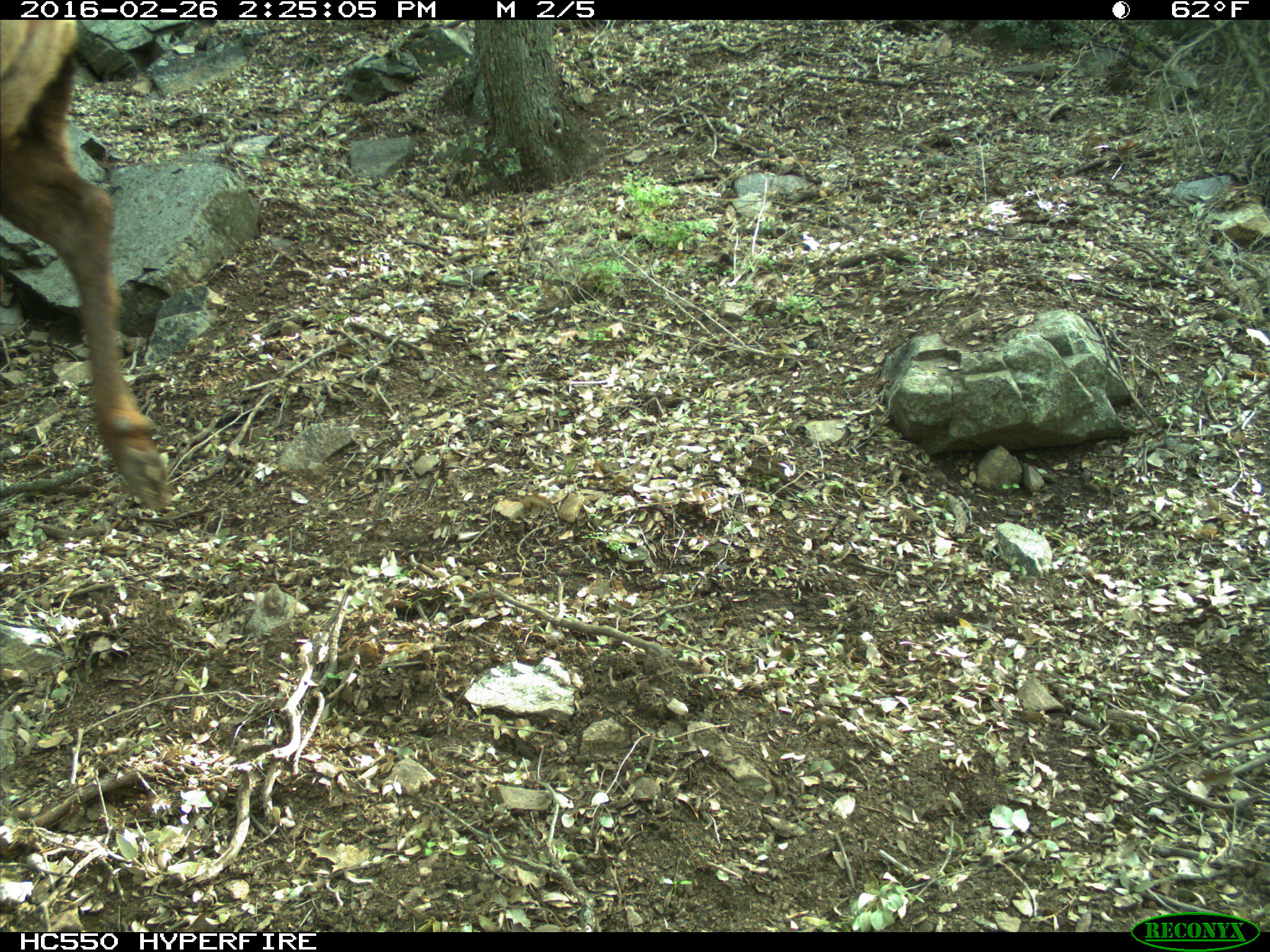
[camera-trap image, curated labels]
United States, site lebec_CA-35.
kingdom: Animalia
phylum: Chordata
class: Mammalia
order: Artiodactyla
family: Cervidae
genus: Cervus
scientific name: Cervus canadensis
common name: elk